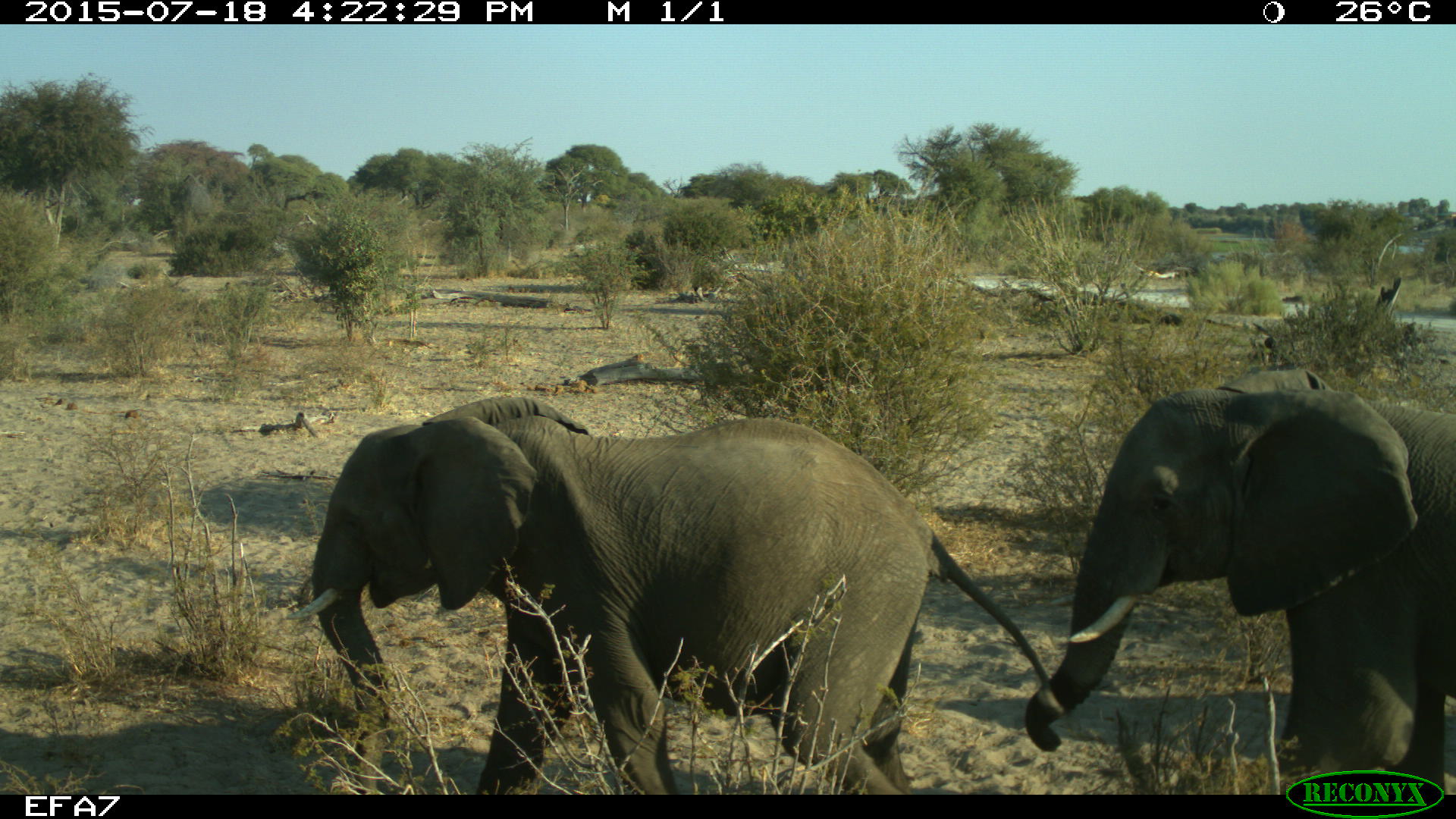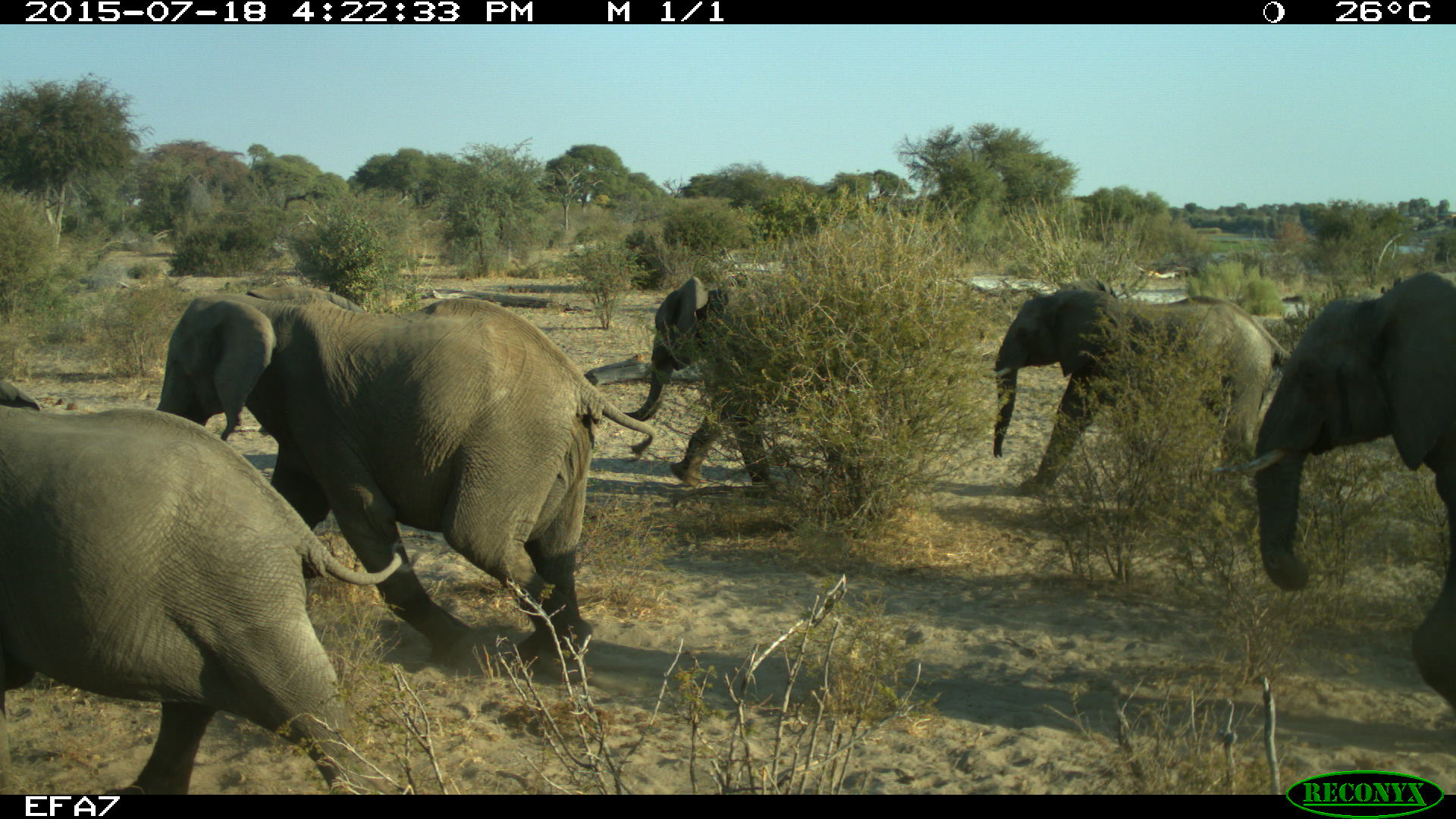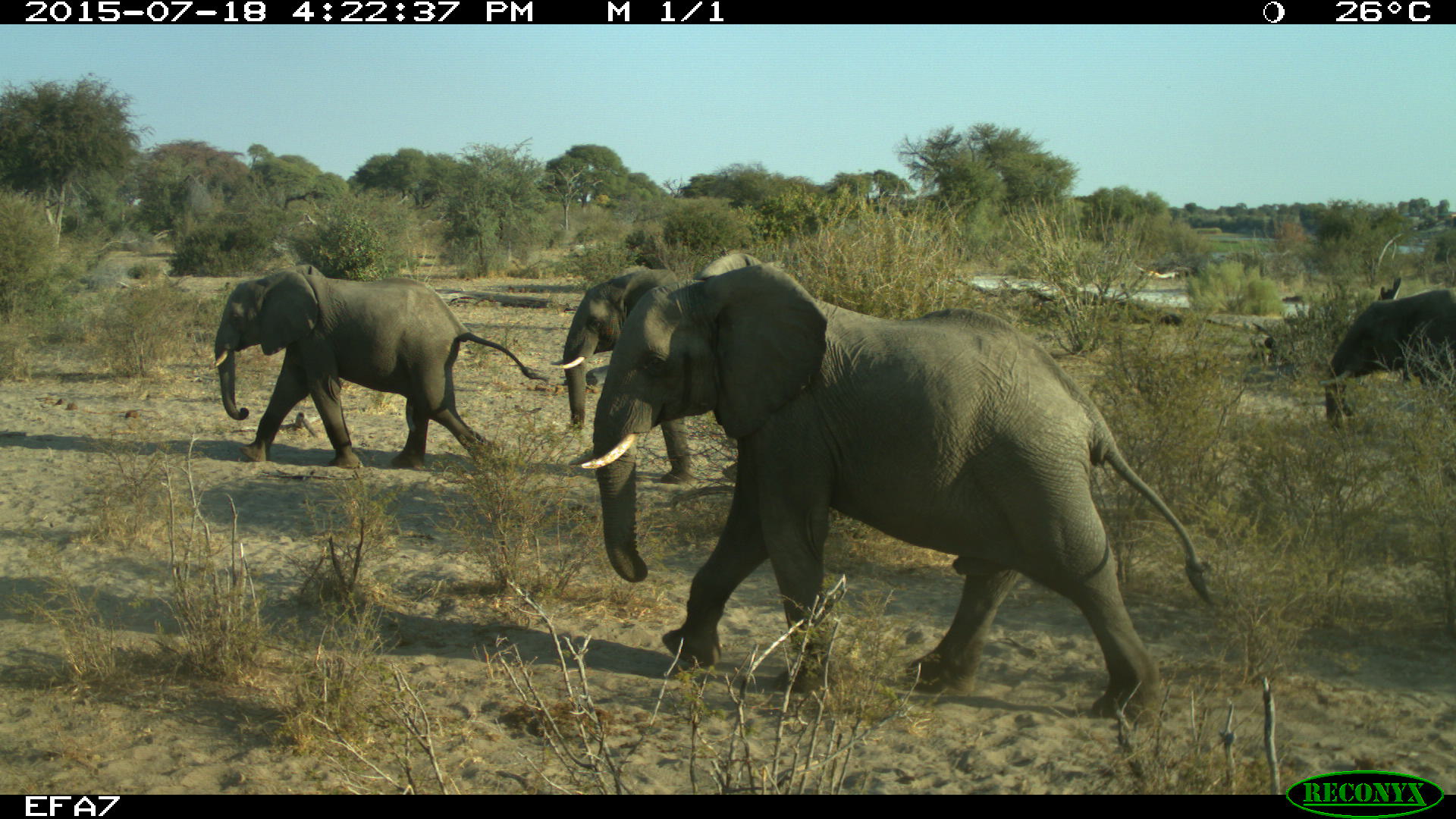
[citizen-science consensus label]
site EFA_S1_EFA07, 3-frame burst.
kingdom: Animalia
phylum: Chordata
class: Mammalia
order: Proboscidea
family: Elephantidae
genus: Loxodonta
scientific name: Loxodonta africana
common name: african bush elephant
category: elephant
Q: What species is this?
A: Elephant (african bush elephant) (Loxodonta africana).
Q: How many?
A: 6.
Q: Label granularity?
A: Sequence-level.